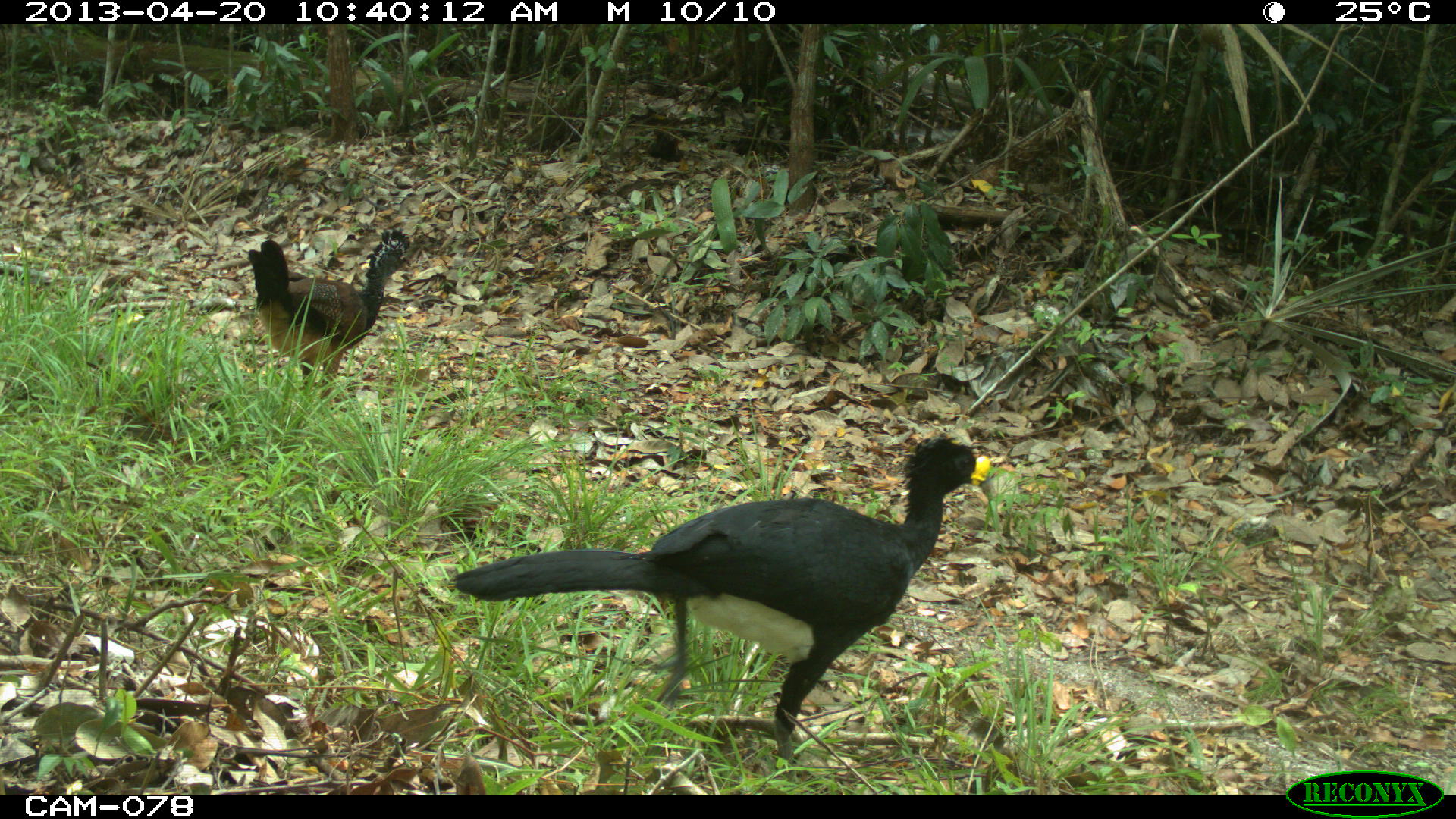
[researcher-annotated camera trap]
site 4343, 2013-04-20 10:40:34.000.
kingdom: Animalia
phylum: Chordata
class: Aves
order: Galliformes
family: Cracidae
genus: Crax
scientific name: Crax rubra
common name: great curassow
Crax rubra (great curassow), count 2.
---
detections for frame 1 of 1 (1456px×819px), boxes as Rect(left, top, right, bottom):
crax rubra: Rect(452, 430, 991, 782); Rect(247, 229, 410, 399)